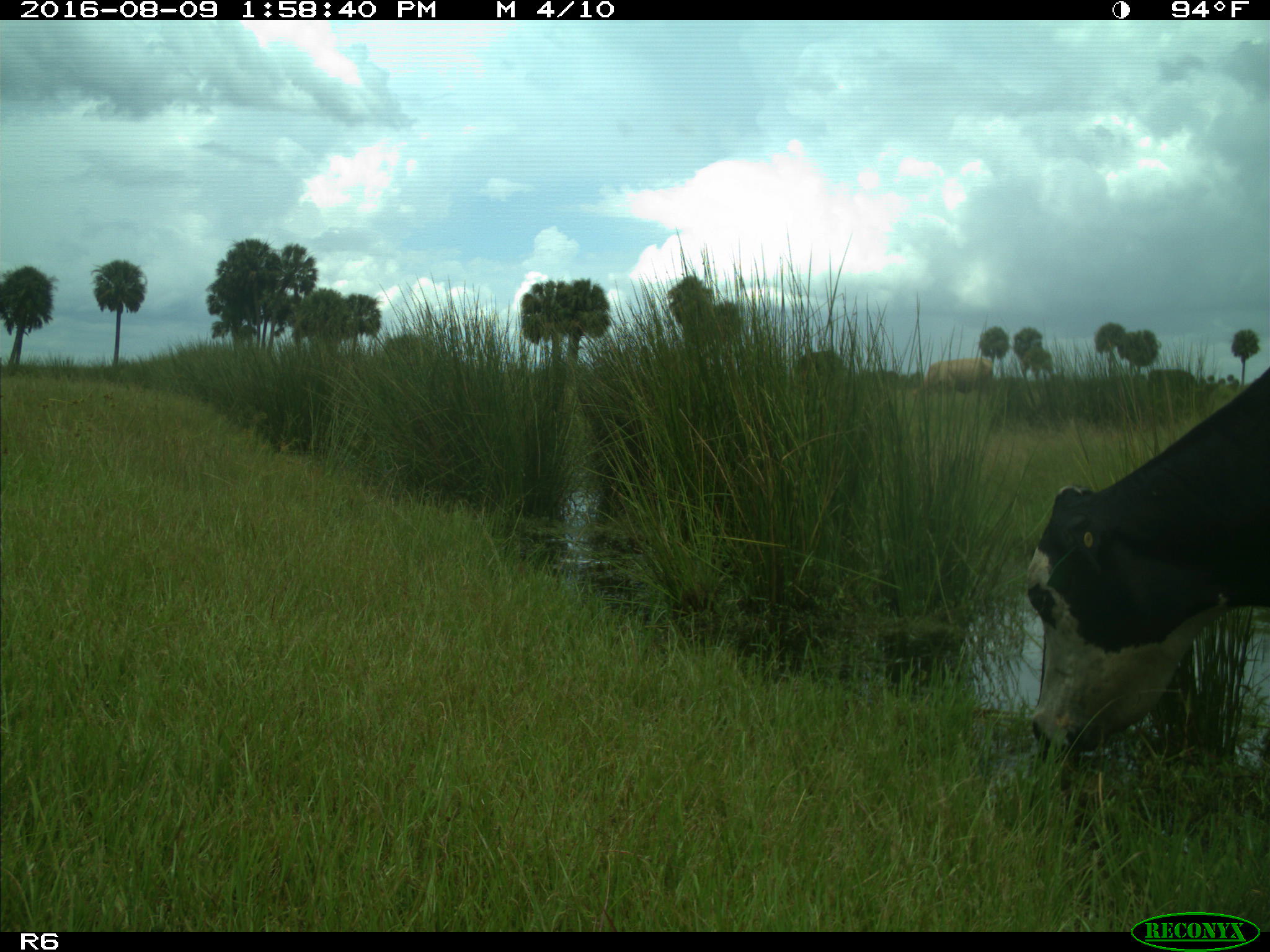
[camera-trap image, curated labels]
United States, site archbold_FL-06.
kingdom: Animalia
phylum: Chordata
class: Mammalia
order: Artiodactyla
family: Bovidae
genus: Bos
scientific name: Bos taurus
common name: domestic cow